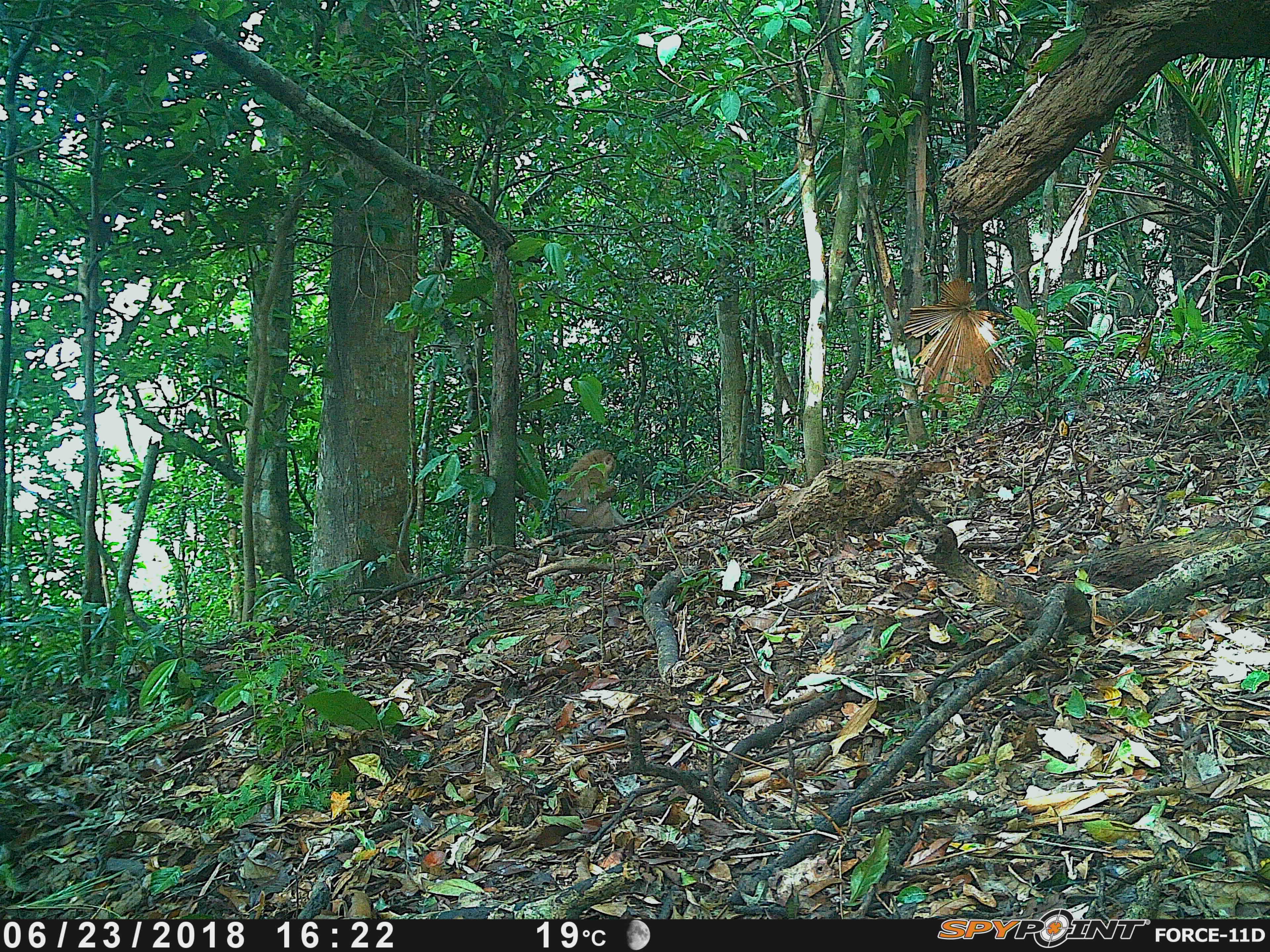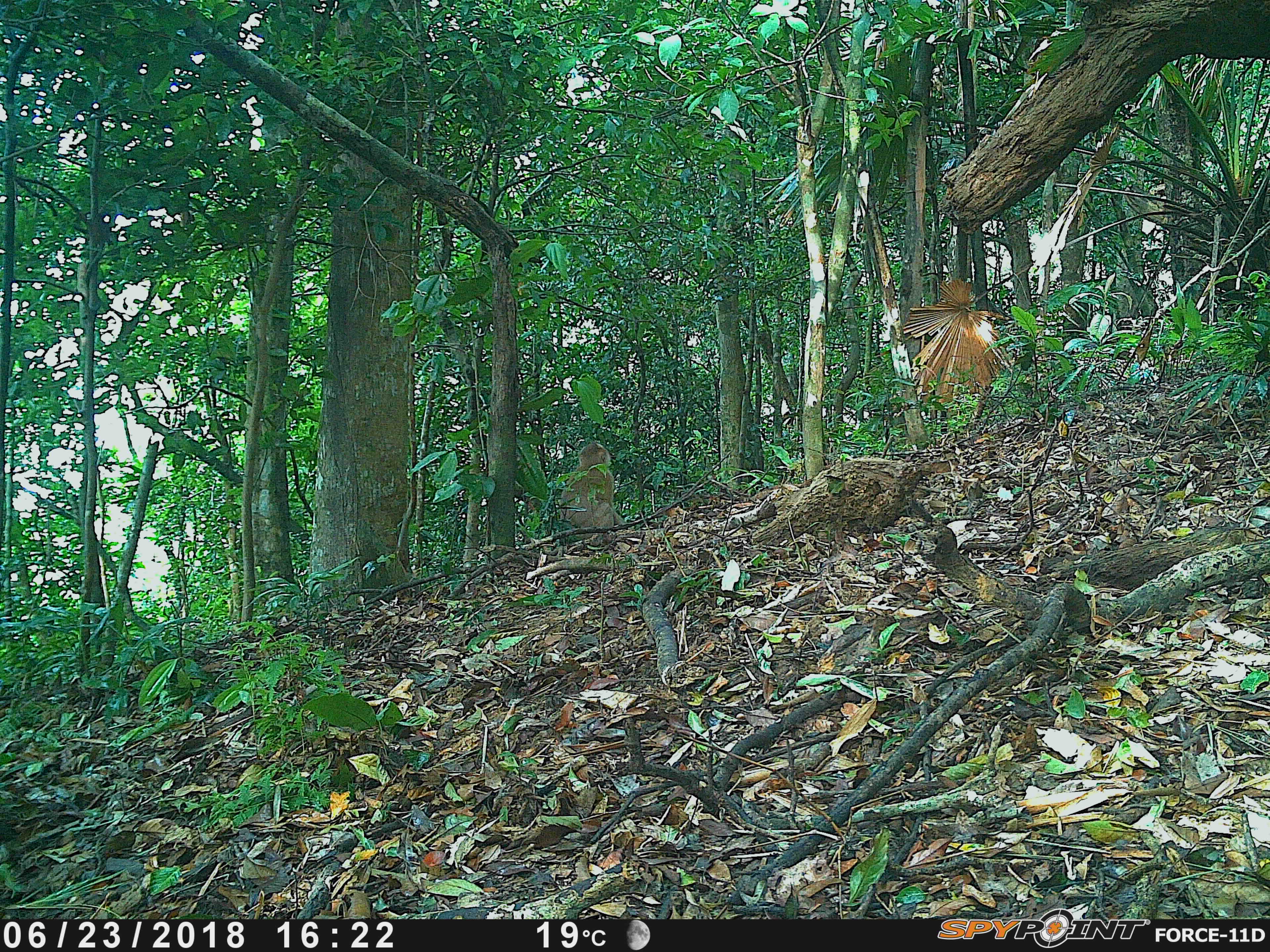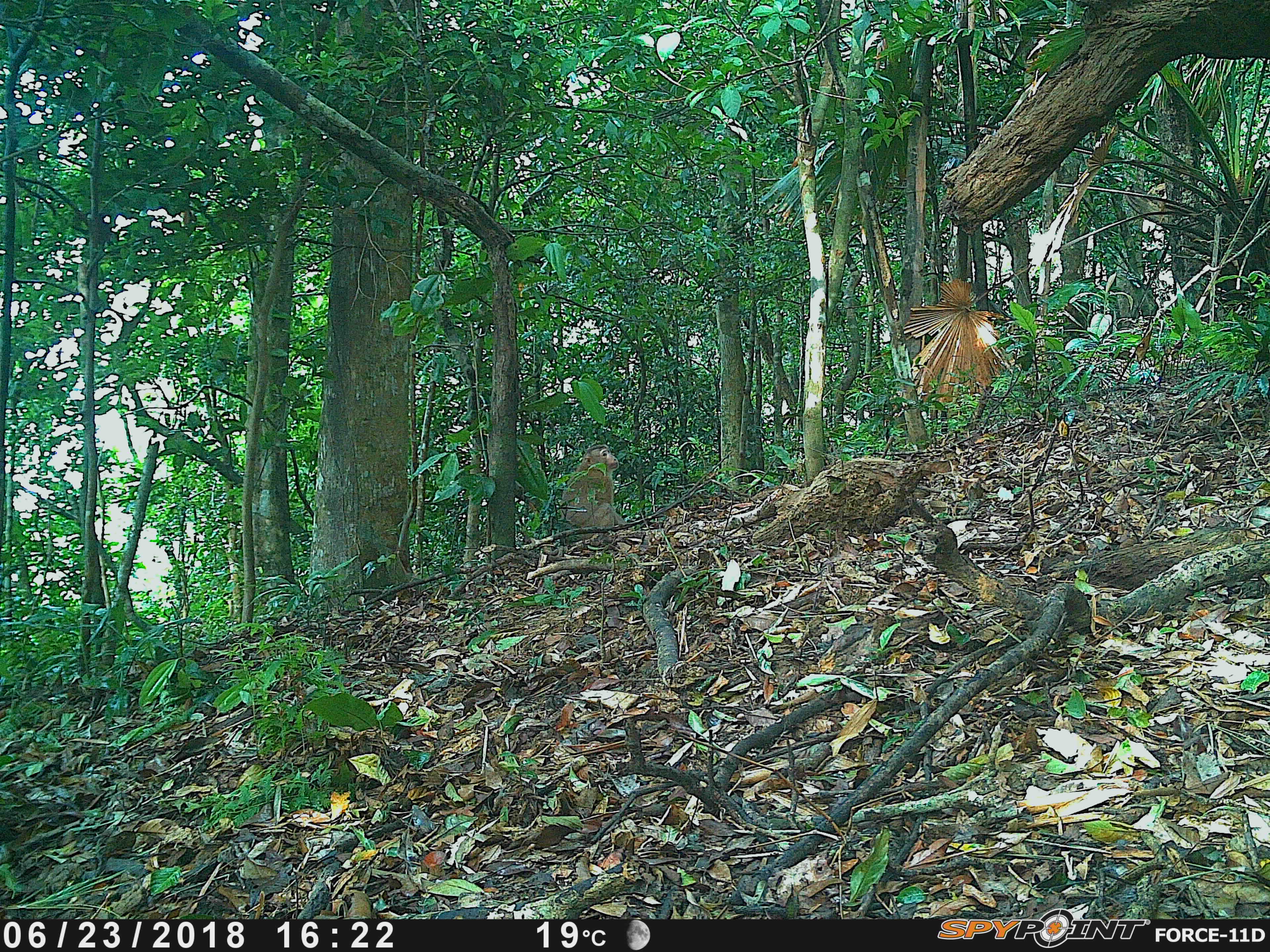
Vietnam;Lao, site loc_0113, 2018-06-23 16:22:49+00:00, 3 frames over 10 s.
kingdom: Animalia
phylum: Chordata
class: Mammalia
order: Primates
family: Cercopithecidae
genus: Macaca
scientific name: Macaca nemestrina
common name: pig-tailed macaque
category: pig tailed macaque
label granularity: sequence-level